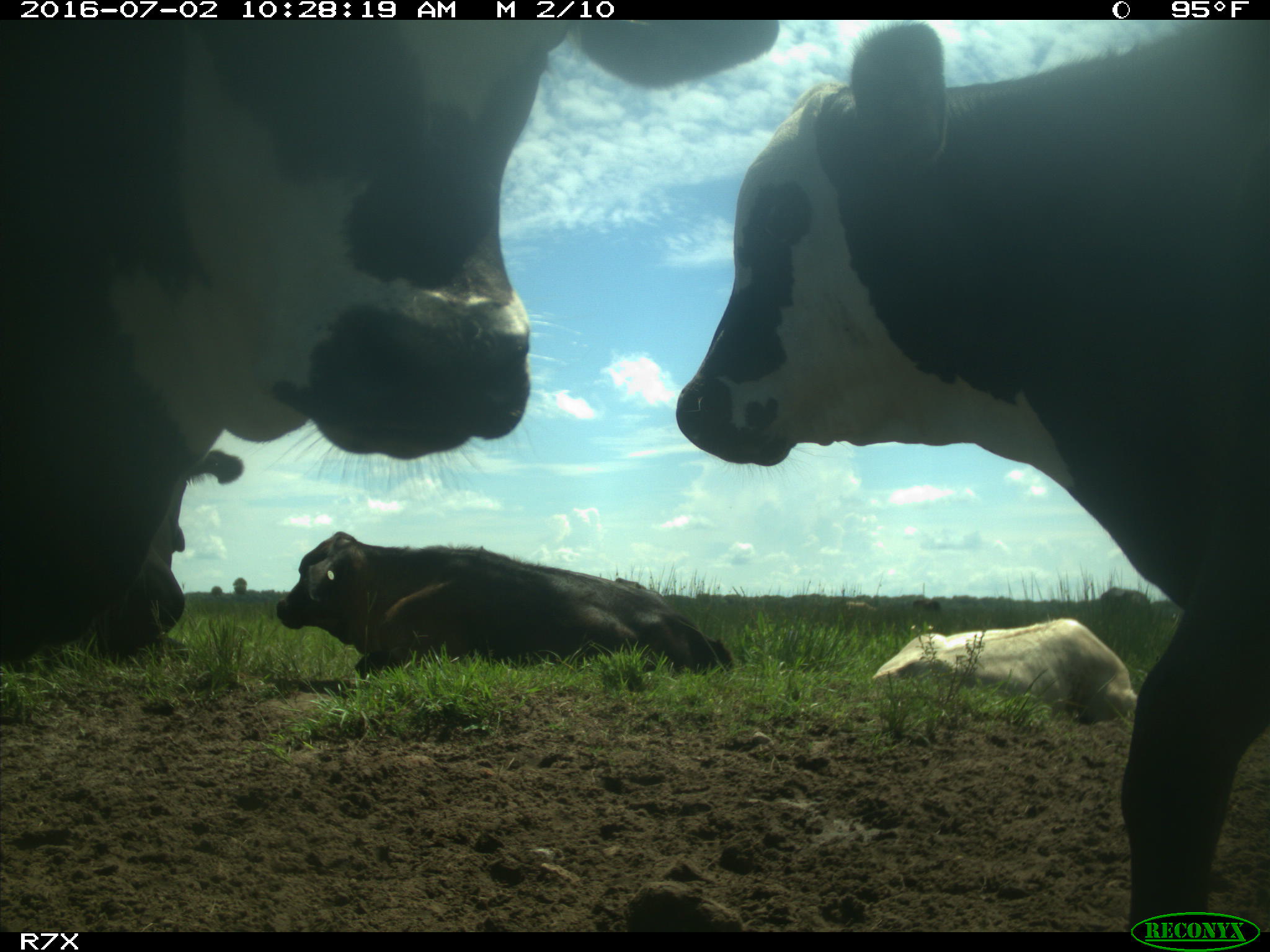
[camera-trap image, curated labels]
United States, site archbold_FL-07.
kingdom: Animalia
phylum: Chordata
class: Mammalia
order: Artiodactyla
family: Bovidae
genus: Bos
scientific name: Bos taurus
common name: domestic cow